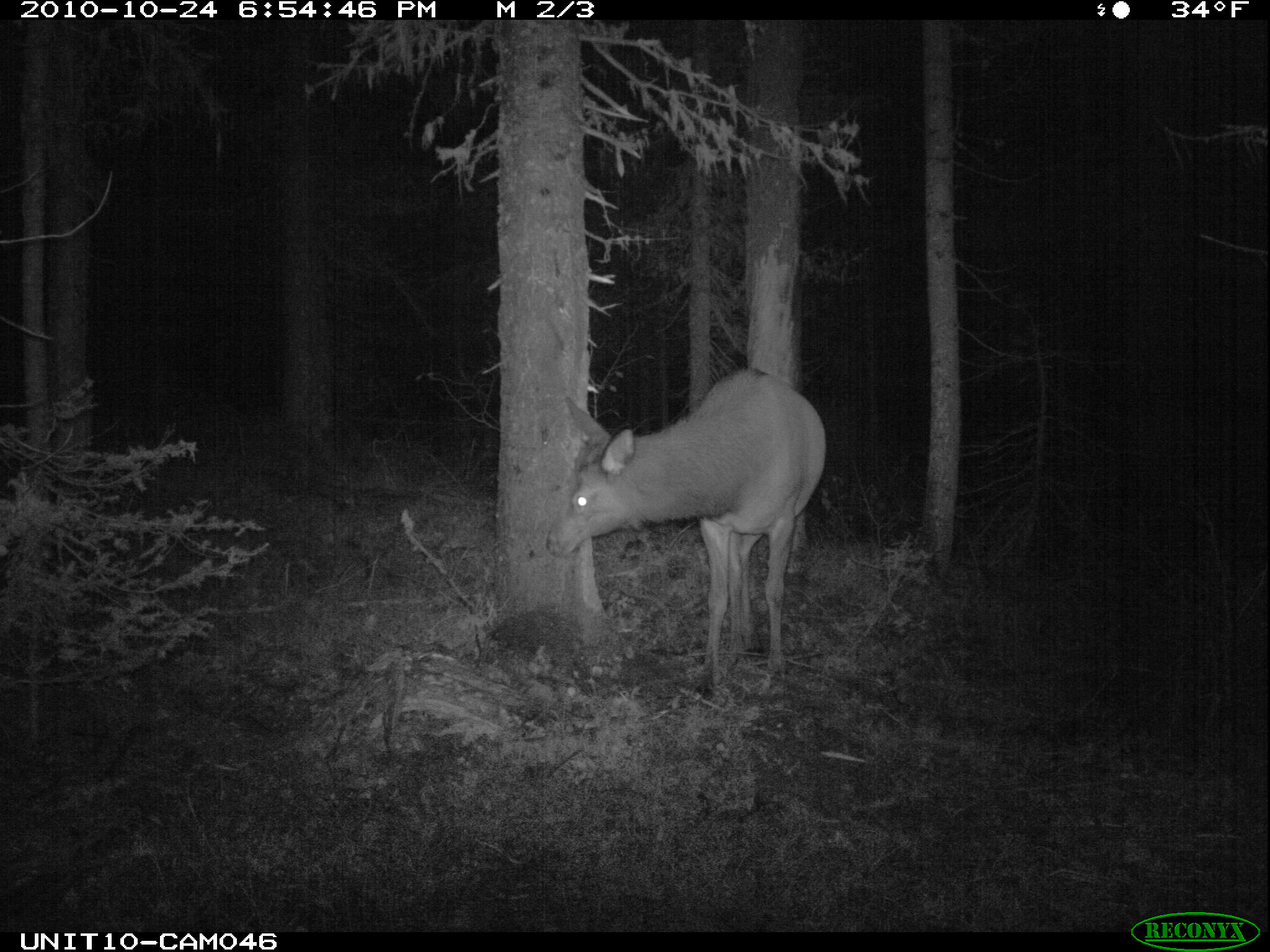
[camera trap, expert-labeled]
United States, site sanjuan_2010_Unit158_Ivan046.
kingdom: Animalia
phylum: Chordata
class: Mammalia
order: Artiodactyla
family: Cervidae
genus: Cervus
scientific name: Cervus elaphus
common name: red deer